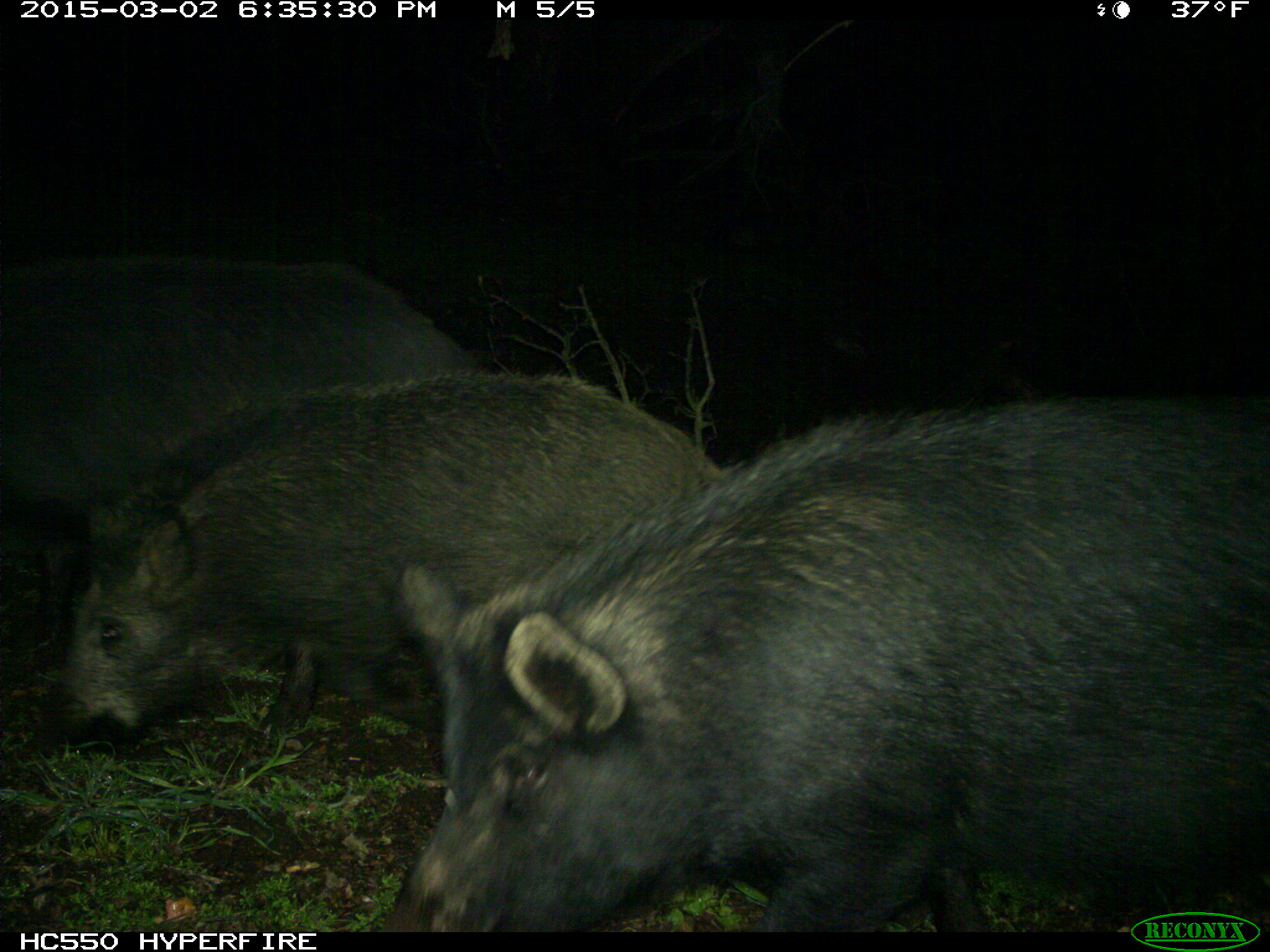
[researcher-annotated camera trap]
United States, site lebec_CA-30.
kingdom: Animalia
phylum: Chordata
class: Mammalia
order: Artiodactyla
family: Suidae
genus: Sus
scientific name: Sus scrofa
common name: wild boar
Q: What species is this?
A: Sus scrofa (wild boar).